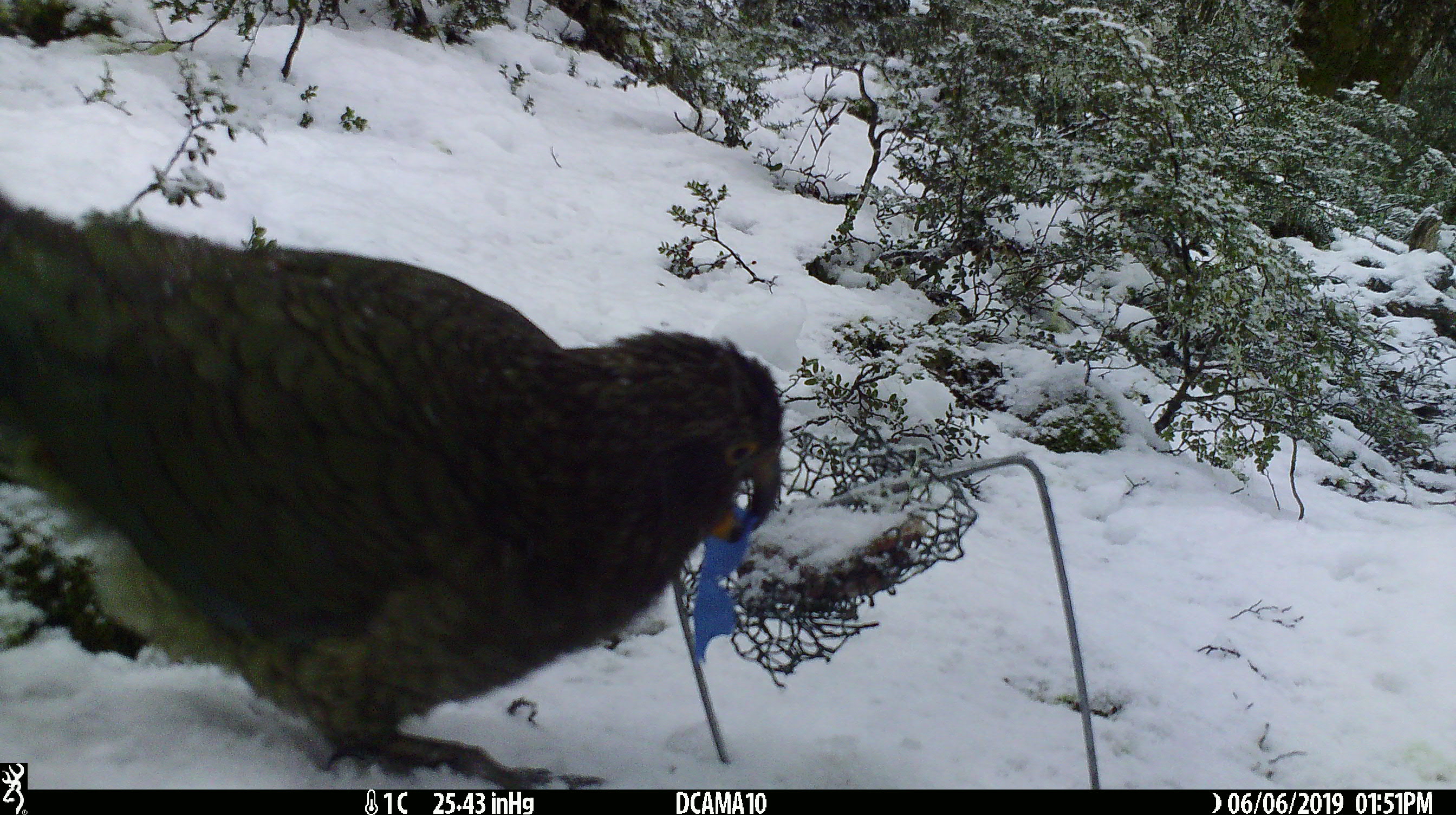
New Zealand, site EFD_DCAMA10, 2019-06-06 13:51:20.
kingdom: Animalia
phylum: Chordata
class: Aves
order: Psittaciformes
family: Strigopidae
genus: Nestor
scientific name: Nestor notabilis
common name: kea